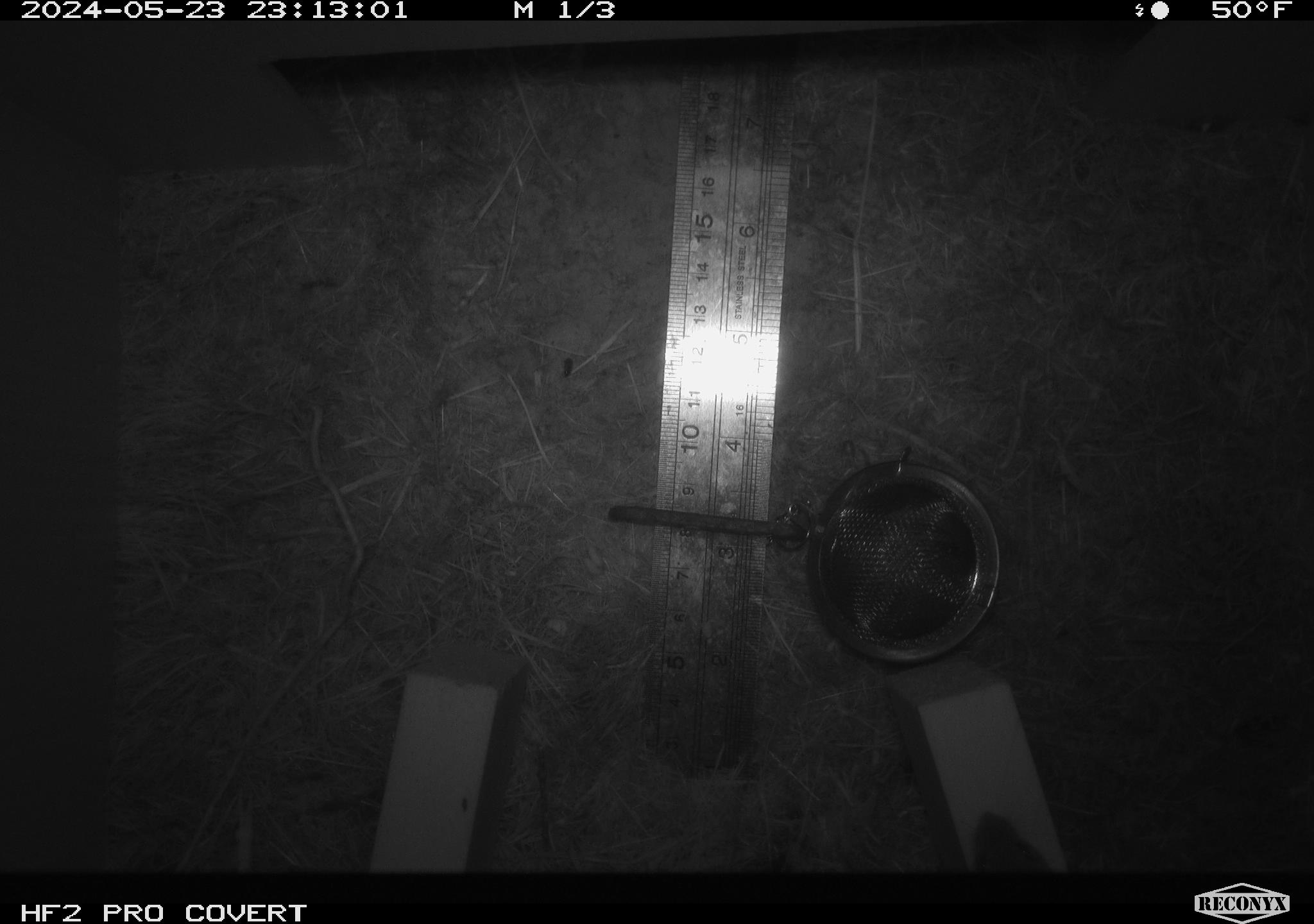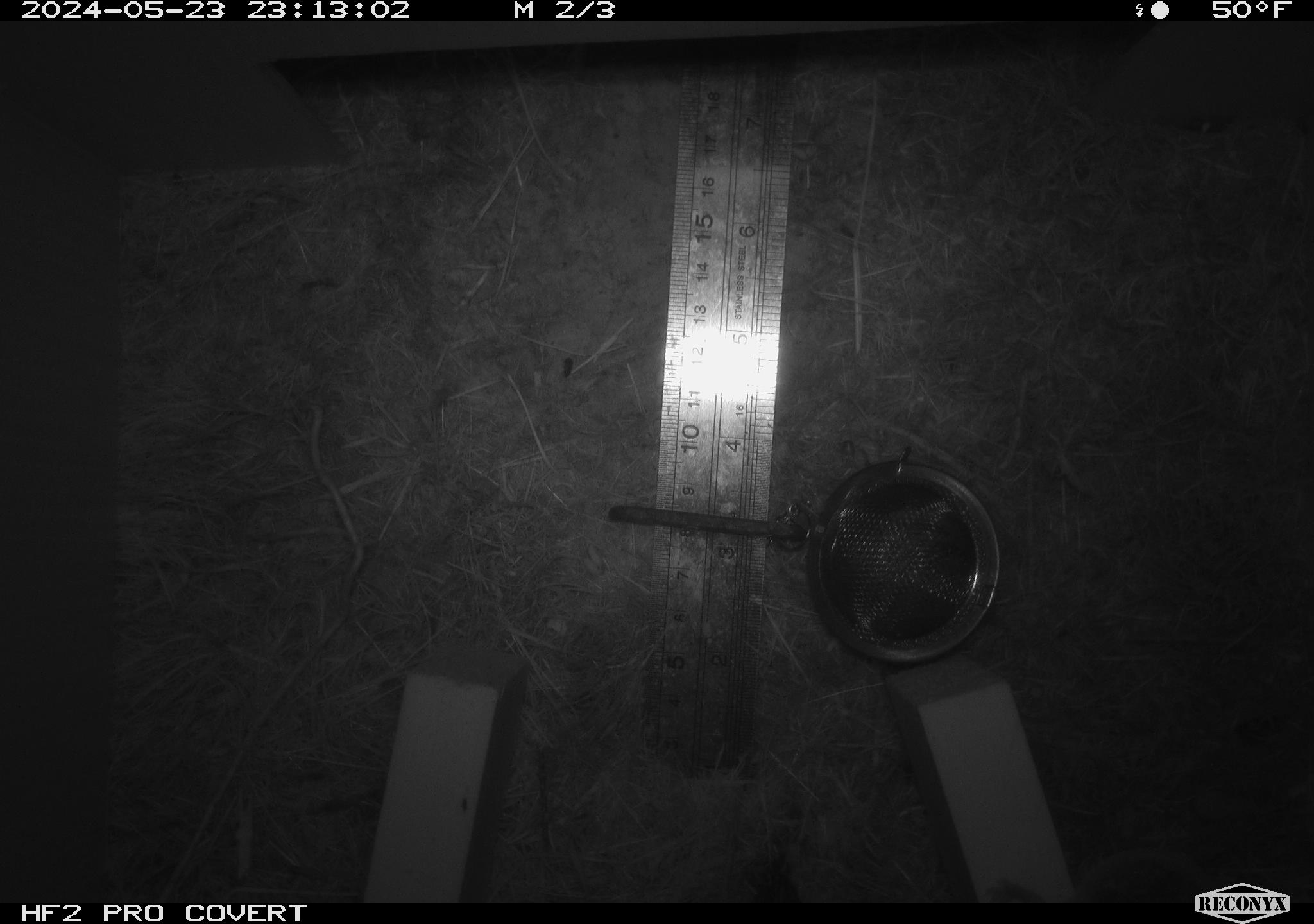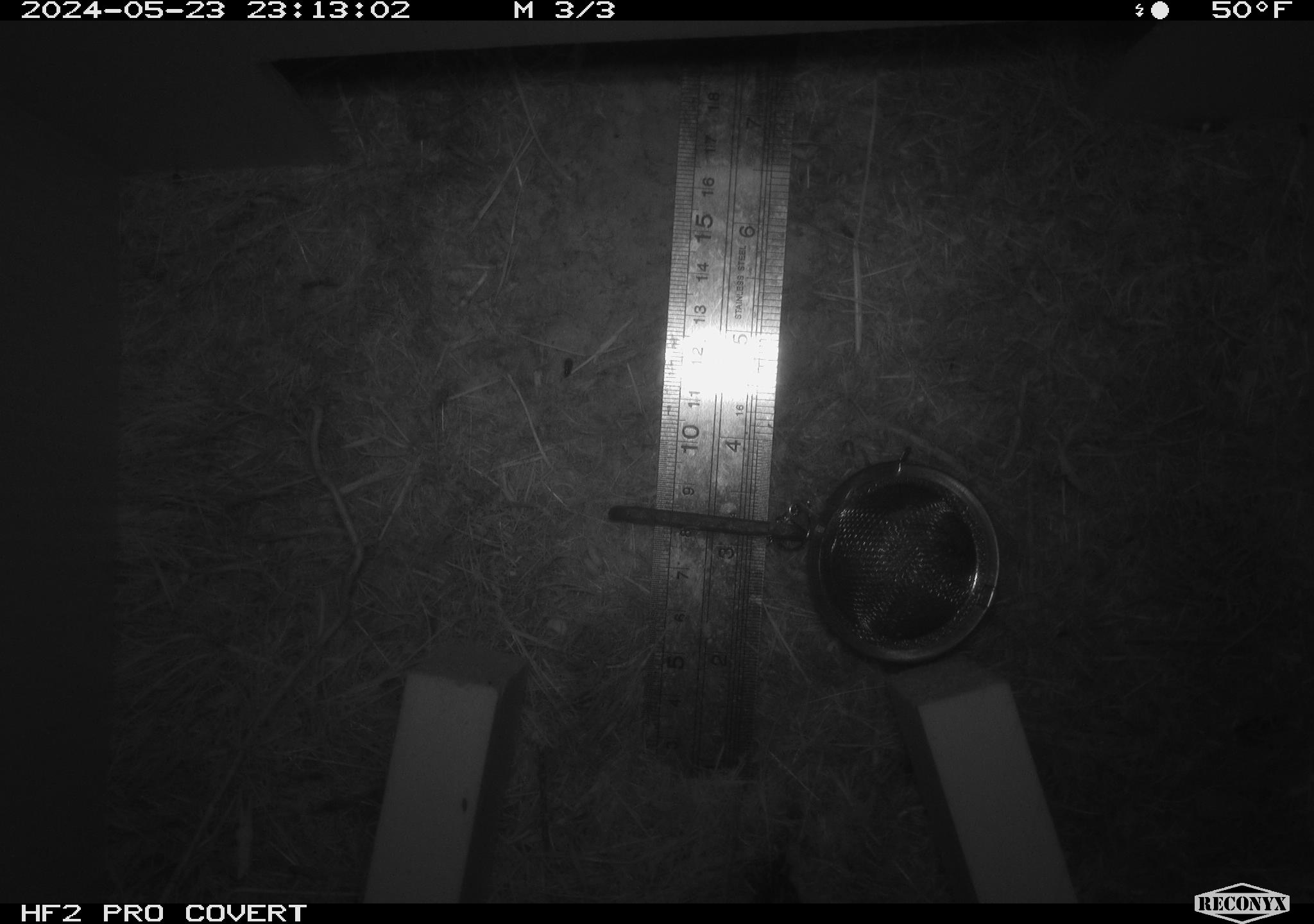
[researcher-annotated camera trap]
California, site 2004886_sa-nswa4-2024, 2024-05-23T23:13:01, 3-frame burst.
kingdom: Animalia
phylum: Chordata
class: Mammalia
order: Rodentia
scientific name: Rodentia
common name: rodent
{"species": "rodent (Rodentia)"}